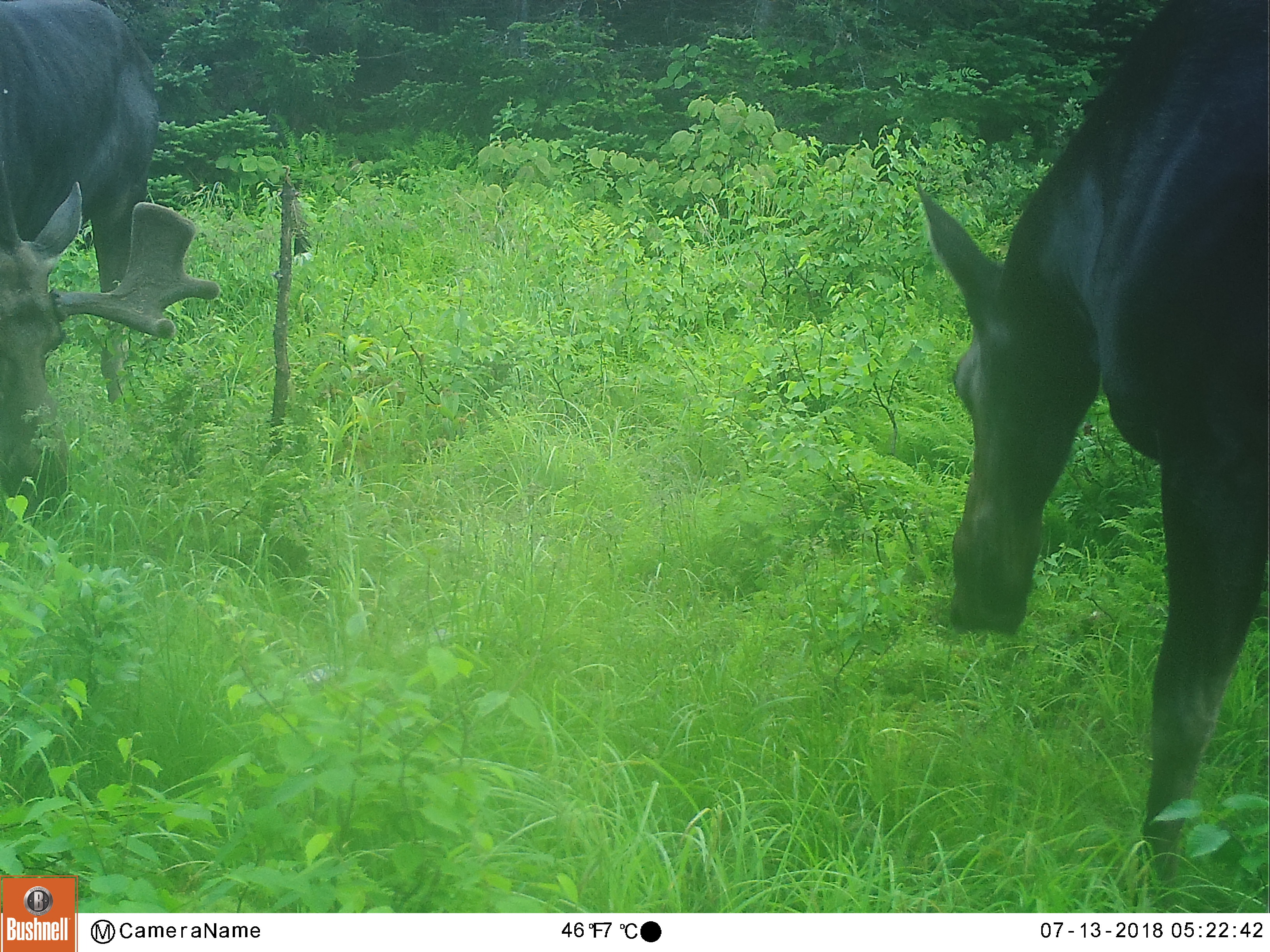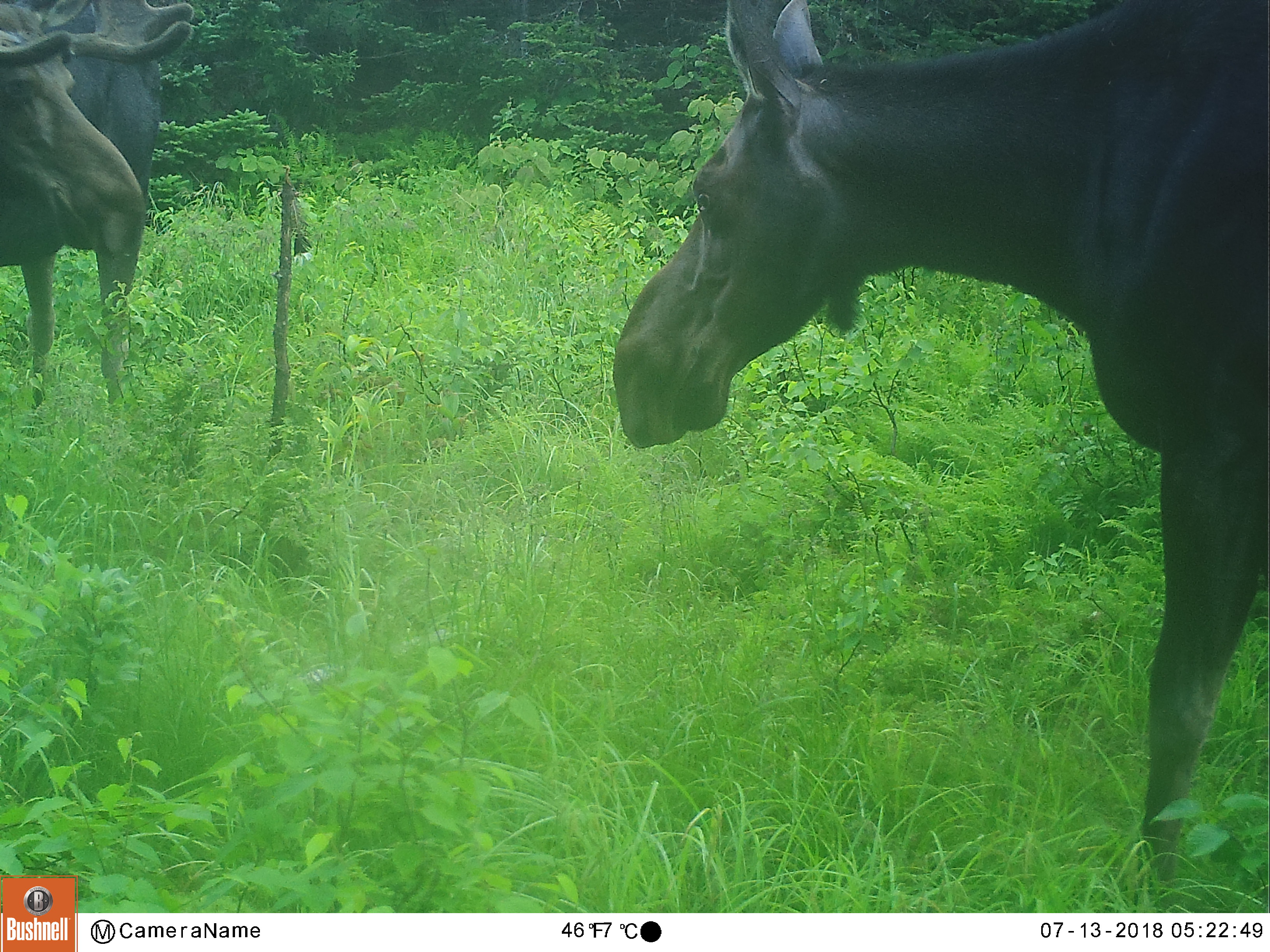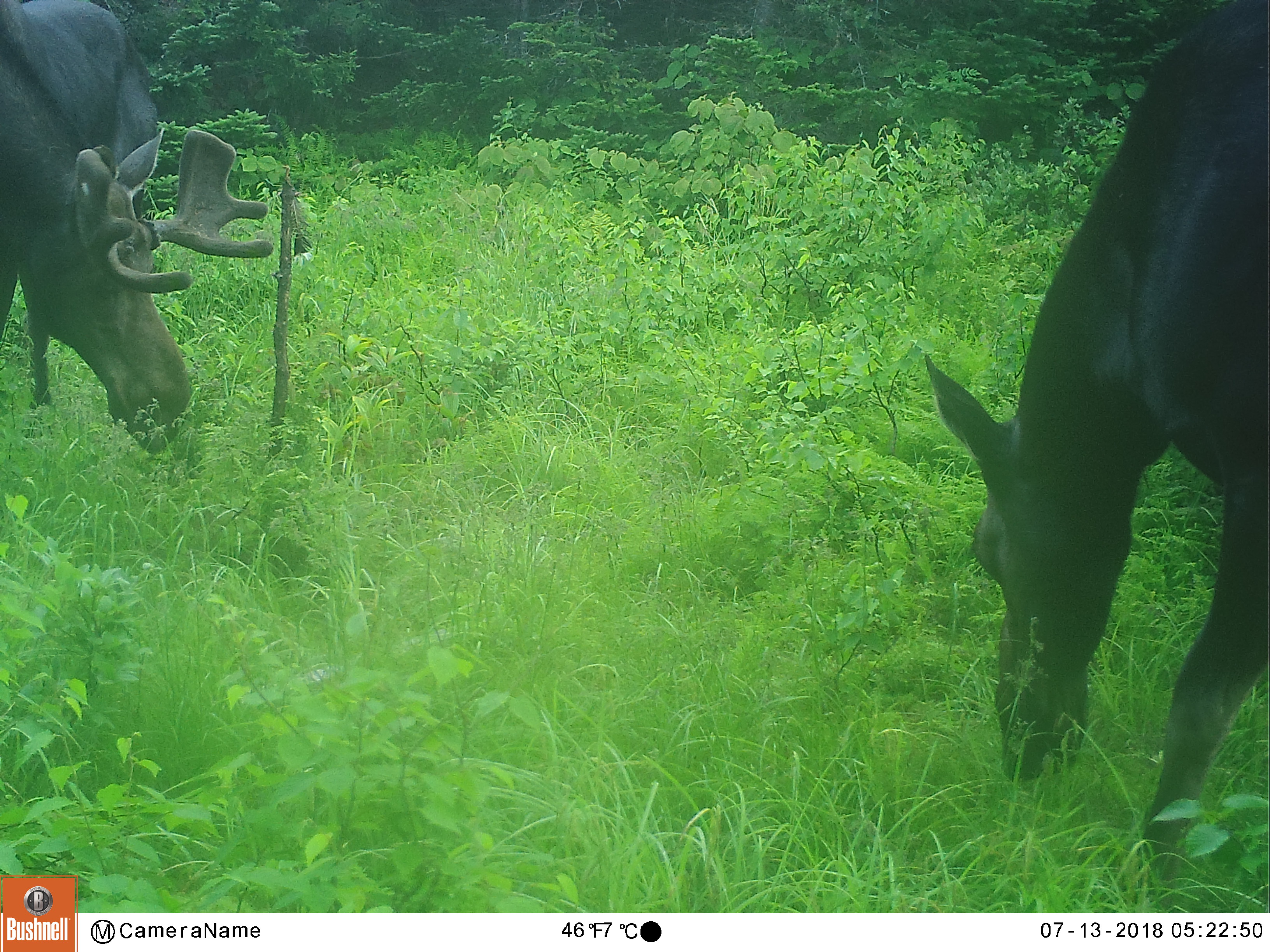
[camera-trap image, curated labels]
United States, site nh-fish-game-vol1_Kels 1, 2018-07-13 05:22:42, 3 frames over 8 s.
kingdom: Animalia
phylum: Chordata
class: Mammalia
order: Artiodactyla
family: Cervidae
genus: Alces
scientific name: Alces alces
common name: moose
Moose (Alces alces).